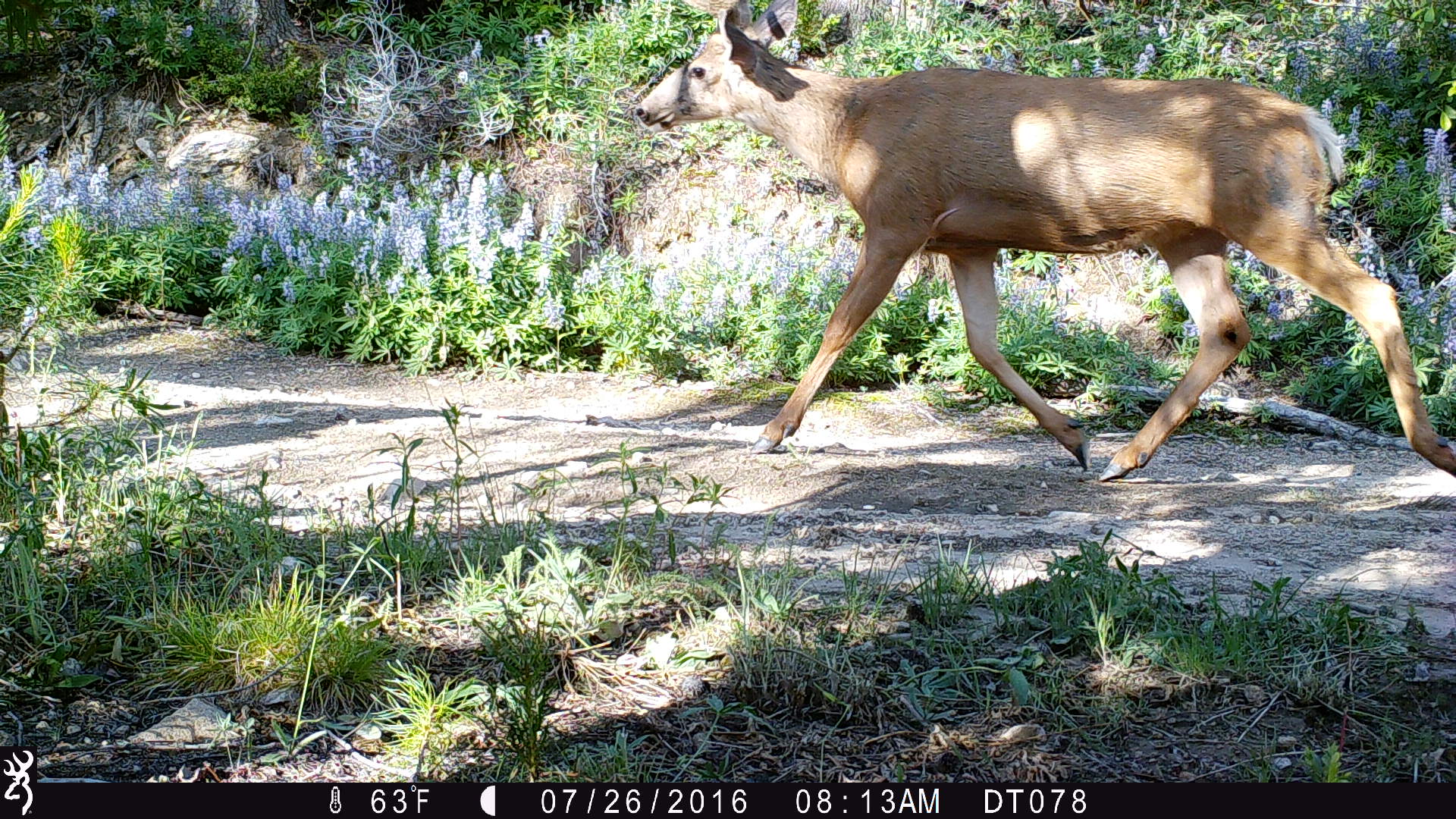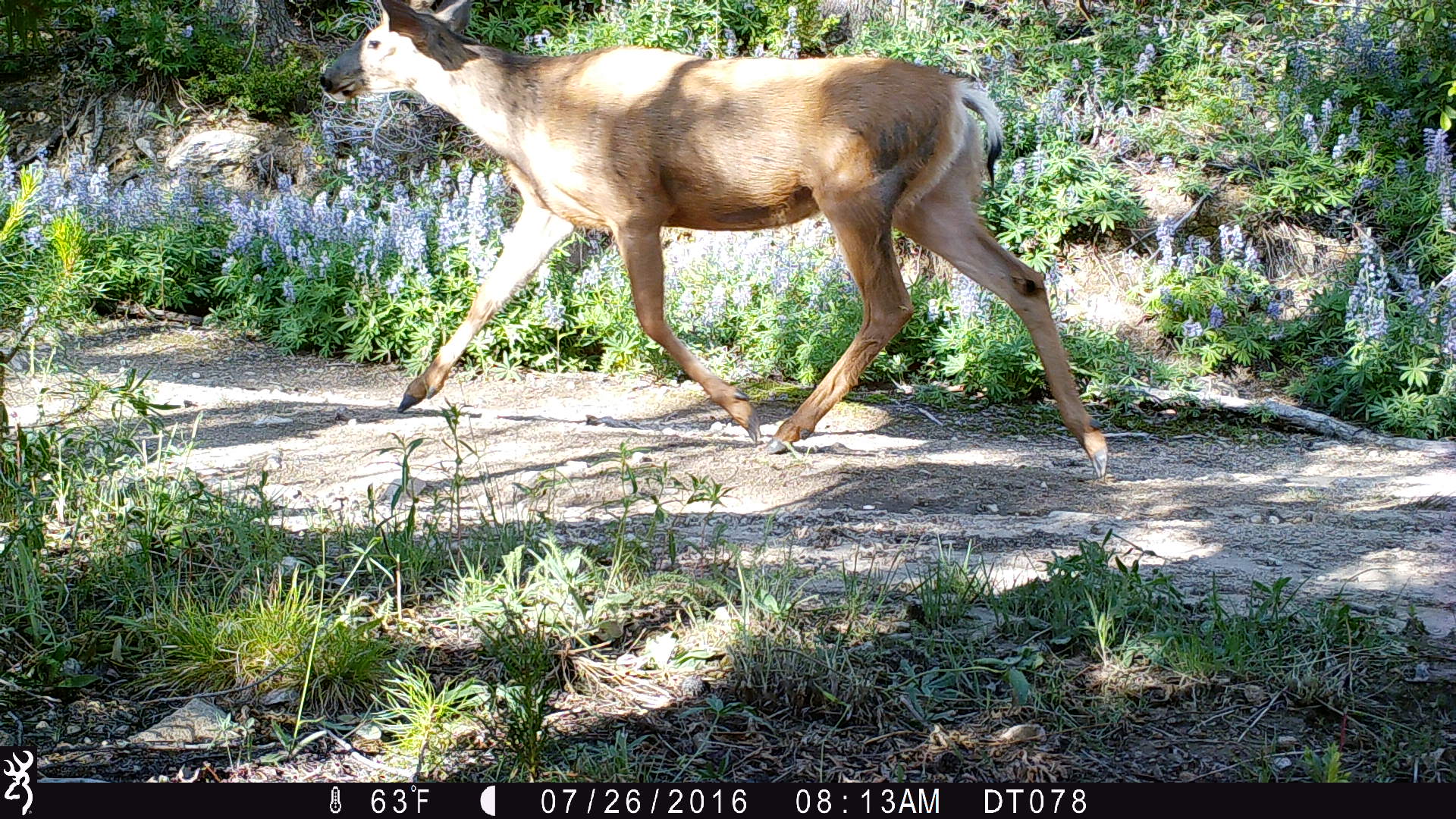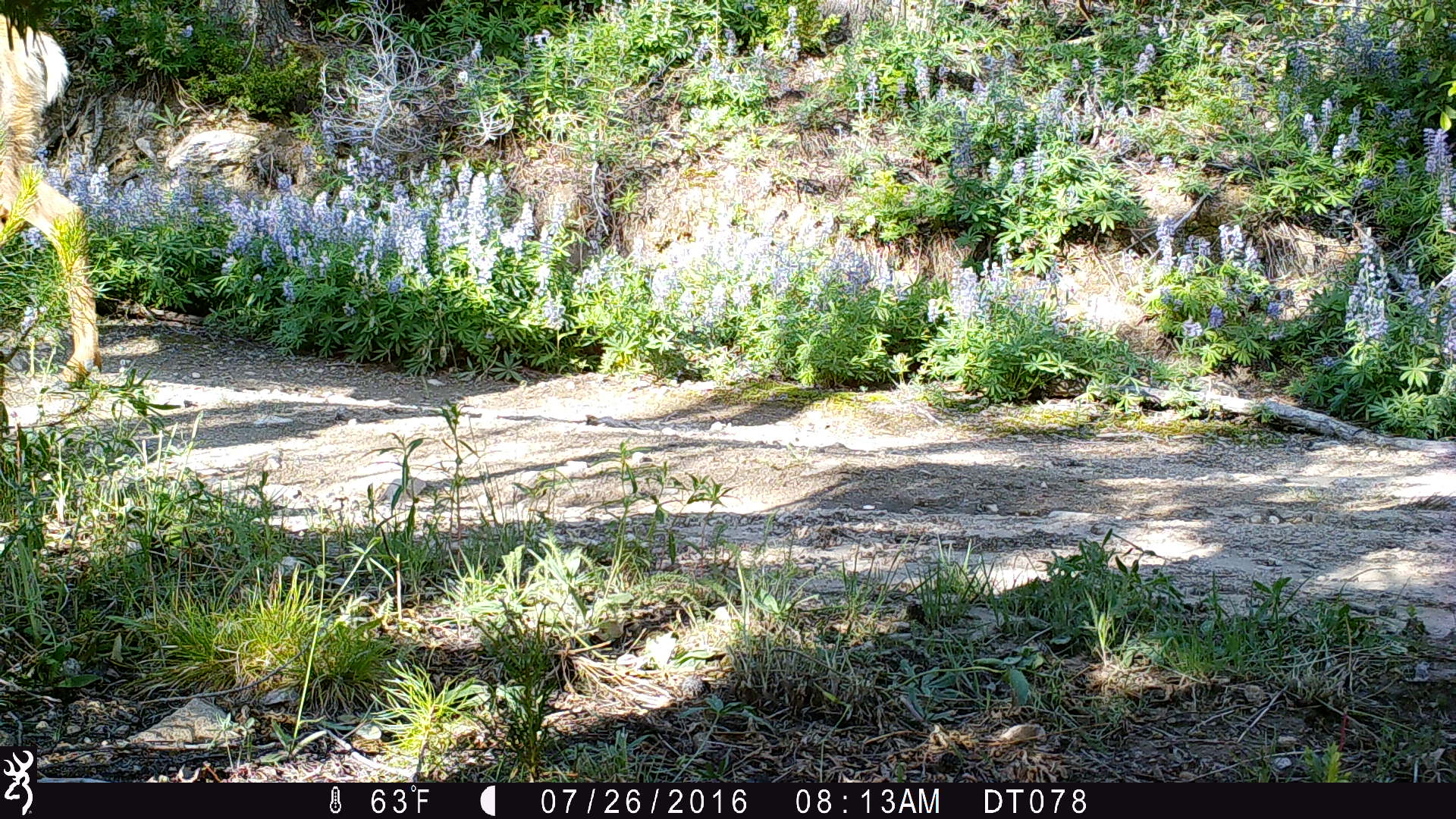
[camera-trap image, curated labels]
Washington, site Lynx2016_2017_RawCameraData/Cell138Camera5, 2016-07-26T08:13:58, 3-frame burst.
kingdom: Animalia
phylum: Chordata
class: Mammalia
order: Artiodactyla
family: Cervidae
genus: Odocoileus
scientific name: Odocoileus hemionus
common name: mule deer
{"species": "Odocoileus hemionus (mule deer)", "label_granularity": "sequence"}